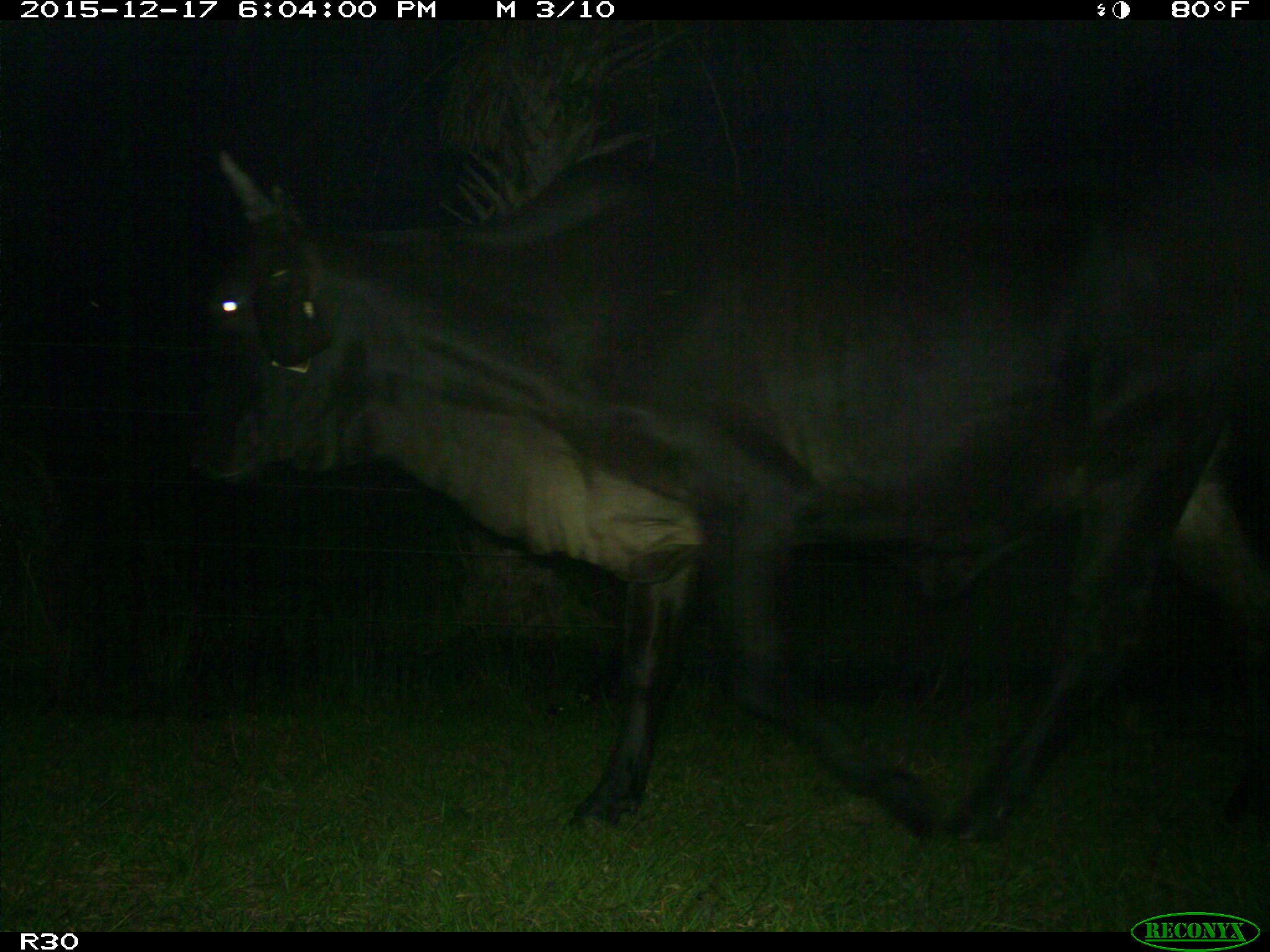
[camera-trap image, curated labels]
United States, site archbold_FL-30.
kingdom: Animalia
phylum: Chordata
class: Mammalia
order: Artiodactyla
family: Bovidae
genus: Bos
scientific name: Bos taurus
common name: domestic cow